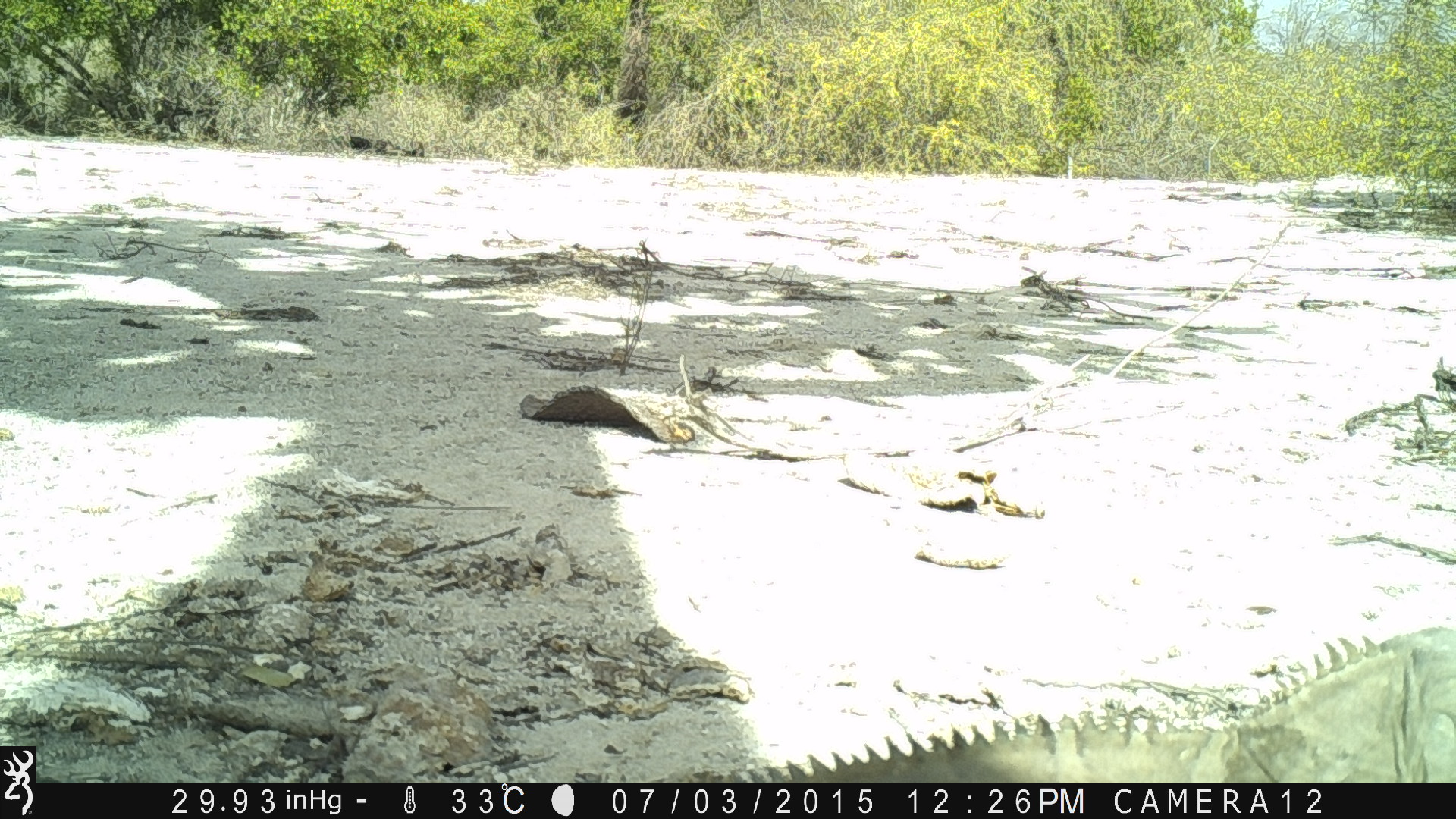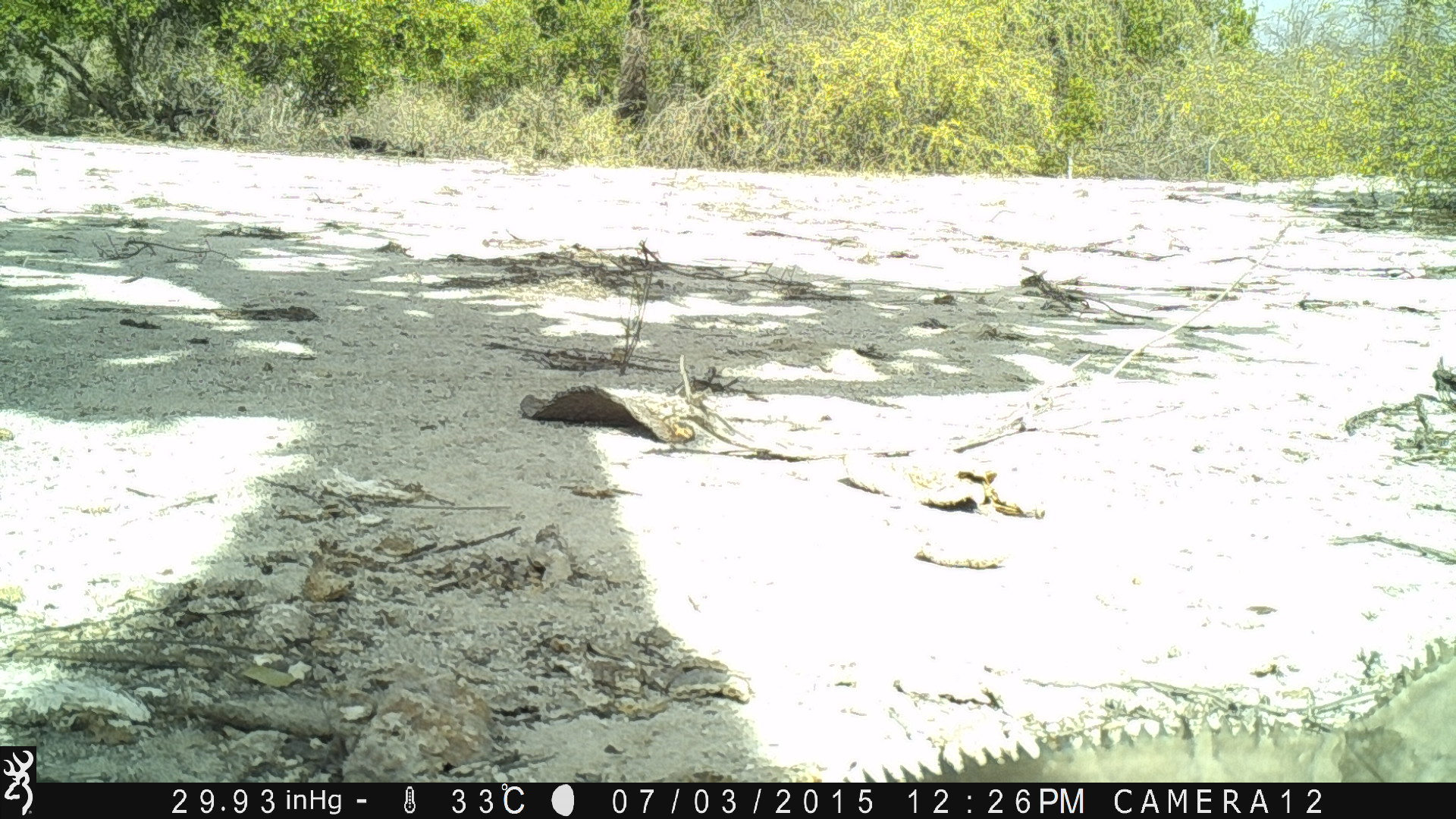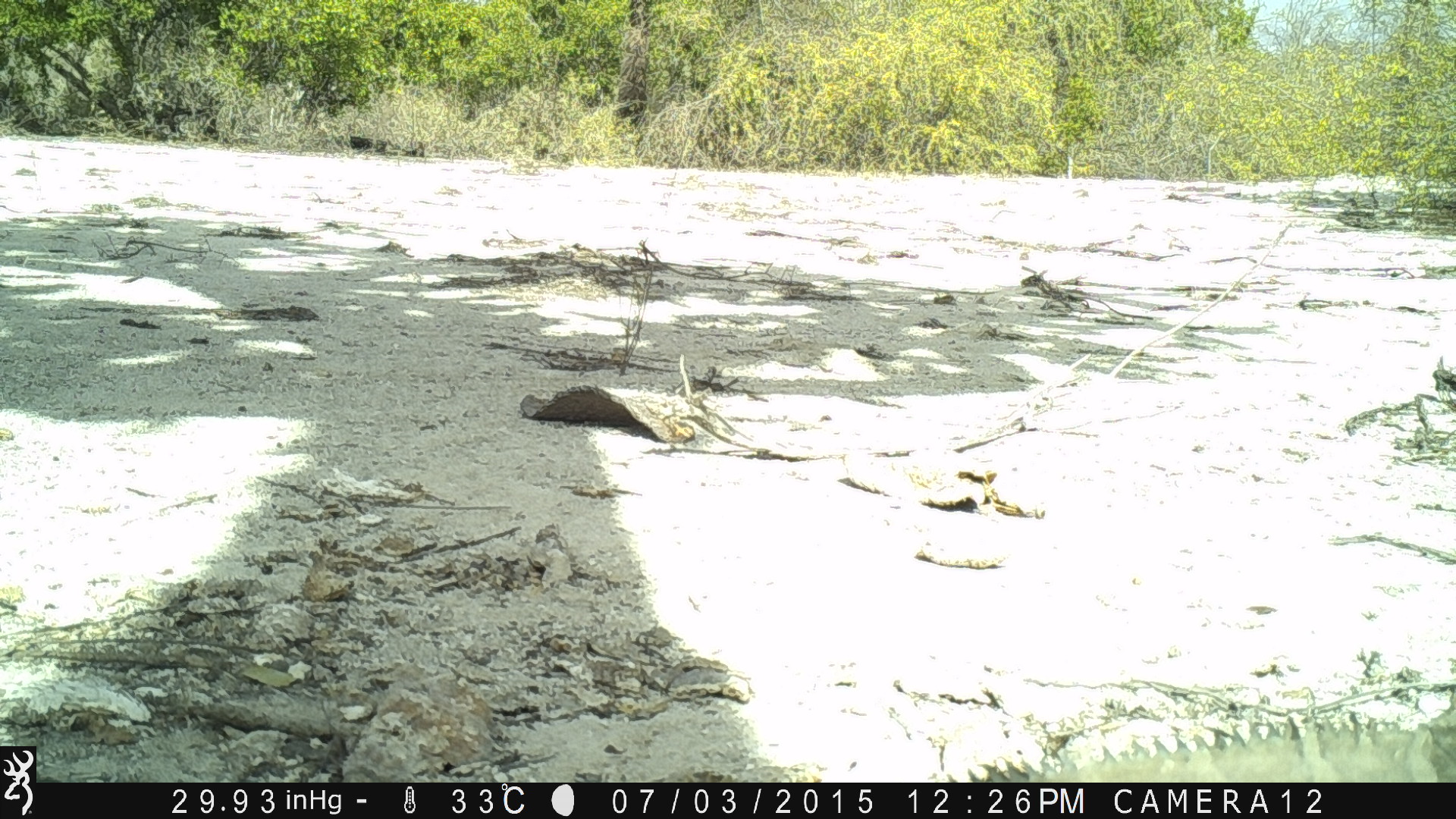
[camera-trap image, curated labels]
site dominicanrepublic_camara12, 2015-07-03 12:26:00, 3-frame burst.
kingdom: Animalia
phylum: Chordata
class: Reptilia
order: Squamata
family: Iguanidae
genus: Iguana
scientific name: Iguana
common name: typical iguanas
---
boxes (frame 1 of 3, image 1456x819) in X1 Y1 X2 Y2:
iguana: 703 625 1456 781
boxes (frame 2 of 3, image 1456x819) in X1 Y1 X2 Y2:
iguana: 841 632 1456 781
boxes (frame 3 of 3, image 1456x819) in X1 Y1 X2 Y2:
iguana: 941 682 1456 780